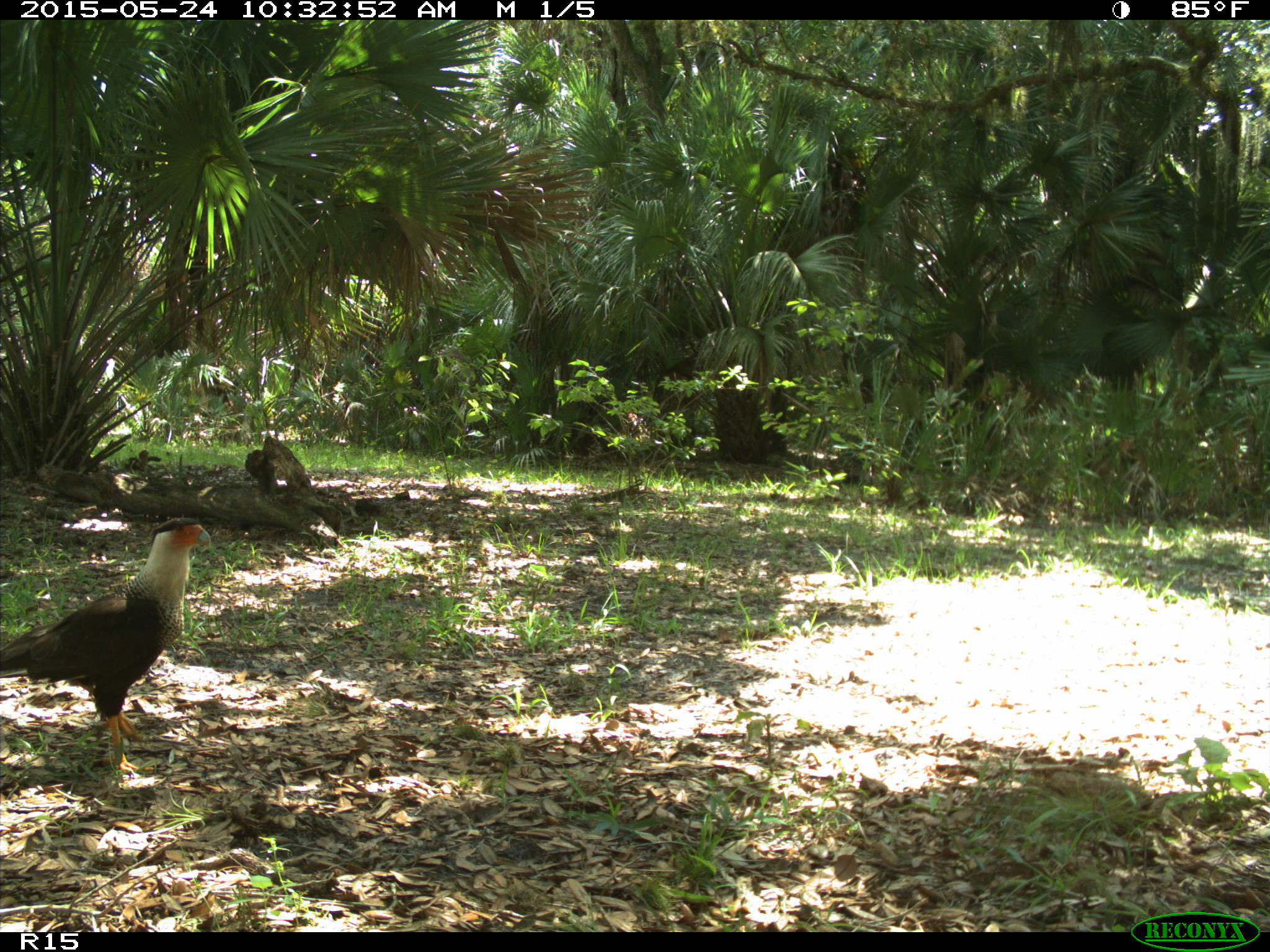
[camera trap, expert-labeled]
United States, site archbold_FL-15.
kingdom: Animalia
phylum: Chordata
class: Aves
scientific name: Aves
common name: birds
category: unidentified bird